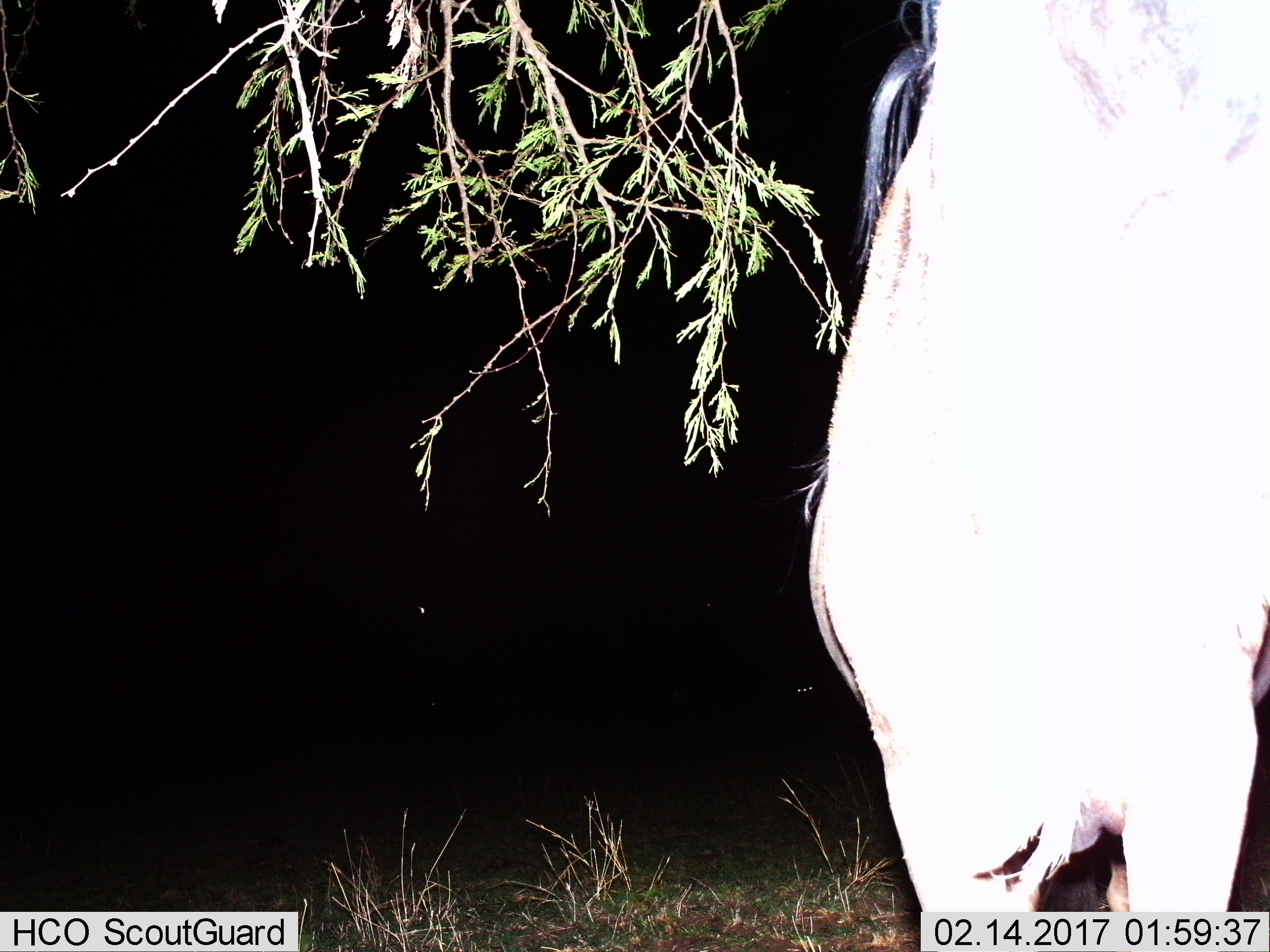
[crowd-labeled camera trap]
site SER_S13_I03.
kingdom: Animalia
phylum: Chordata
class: Mammalia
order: Artiodactyla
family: Bovidae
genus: Connochaetes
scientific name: Connochaetes taurinus taurinus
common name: blue wildebeest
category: wildebeestblue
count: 1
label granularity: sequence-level